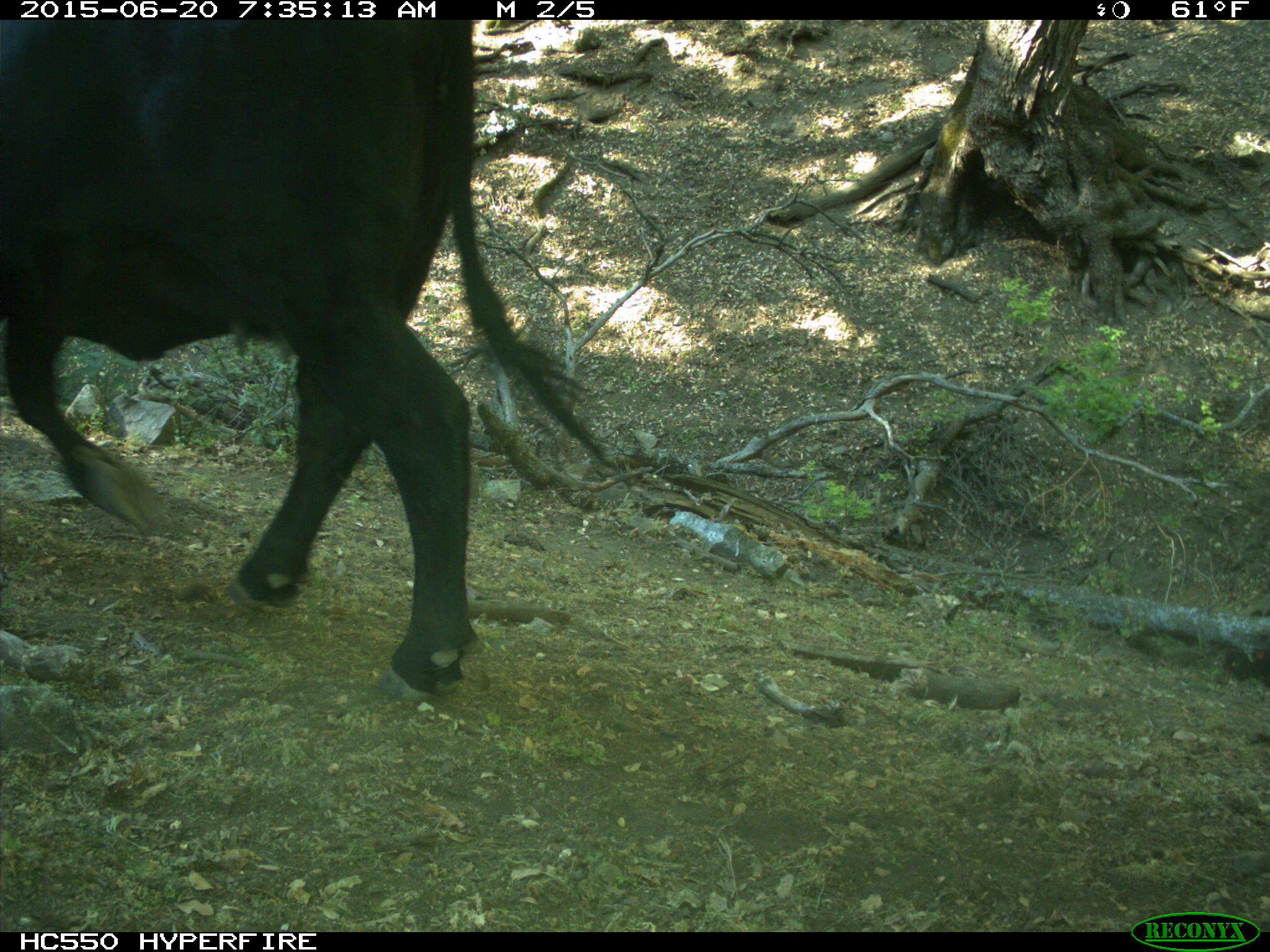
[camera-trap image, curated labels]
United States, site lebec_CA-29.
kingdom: Animalia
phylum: Chordata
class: Mammalia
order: Artiodactyla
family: Bovidae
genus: Bos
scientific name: Bos taurus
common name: domestic cow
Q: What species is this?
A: Bos taurus (domestic cow).